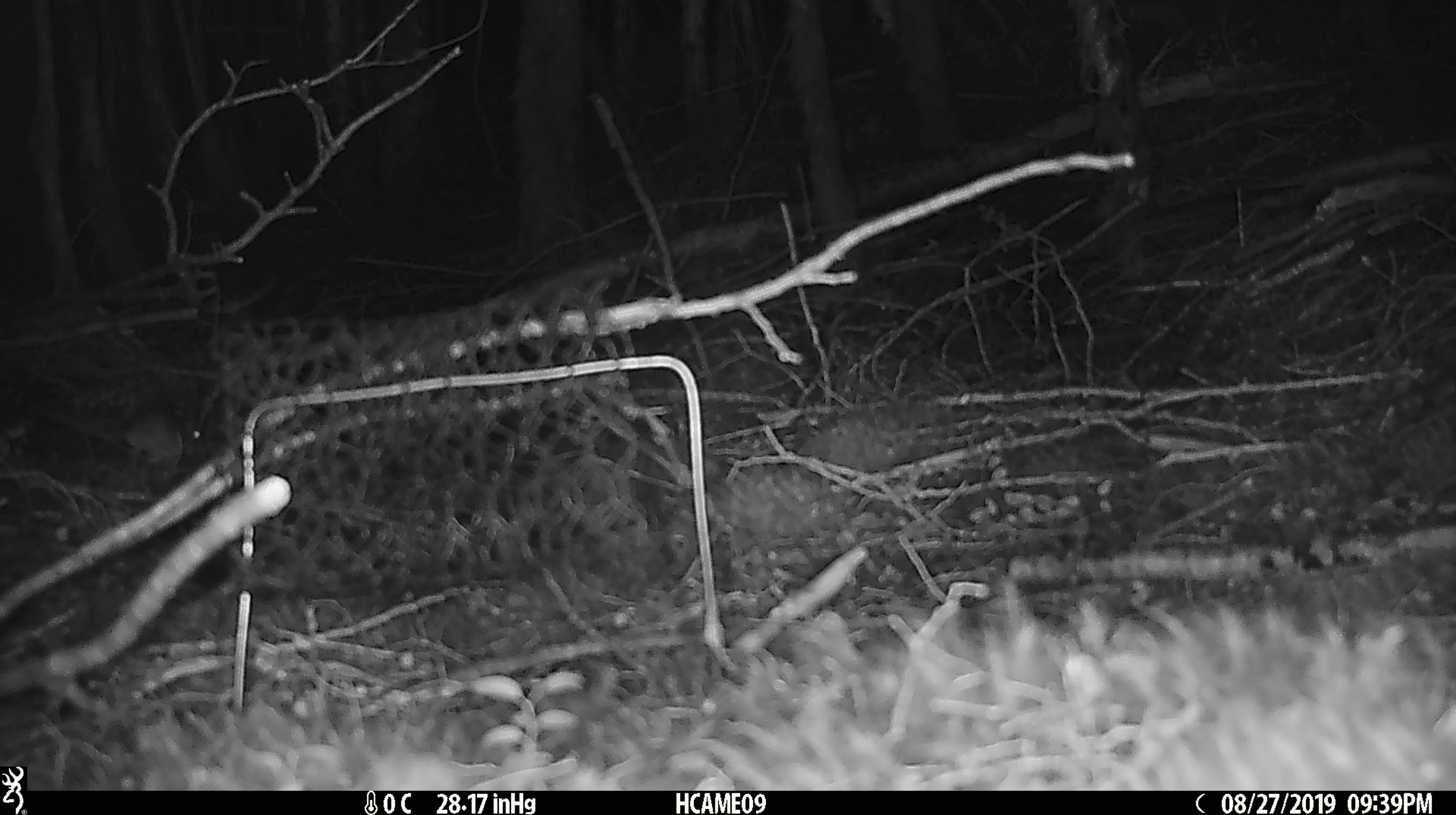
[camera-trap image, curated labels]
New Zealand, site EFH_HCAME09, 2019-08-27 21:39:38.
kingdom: Animalia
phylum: Chordata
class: Mammalia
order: Rodentia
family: Muridae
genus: Mus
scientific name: Mus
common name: mouse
Mouse (Mus).